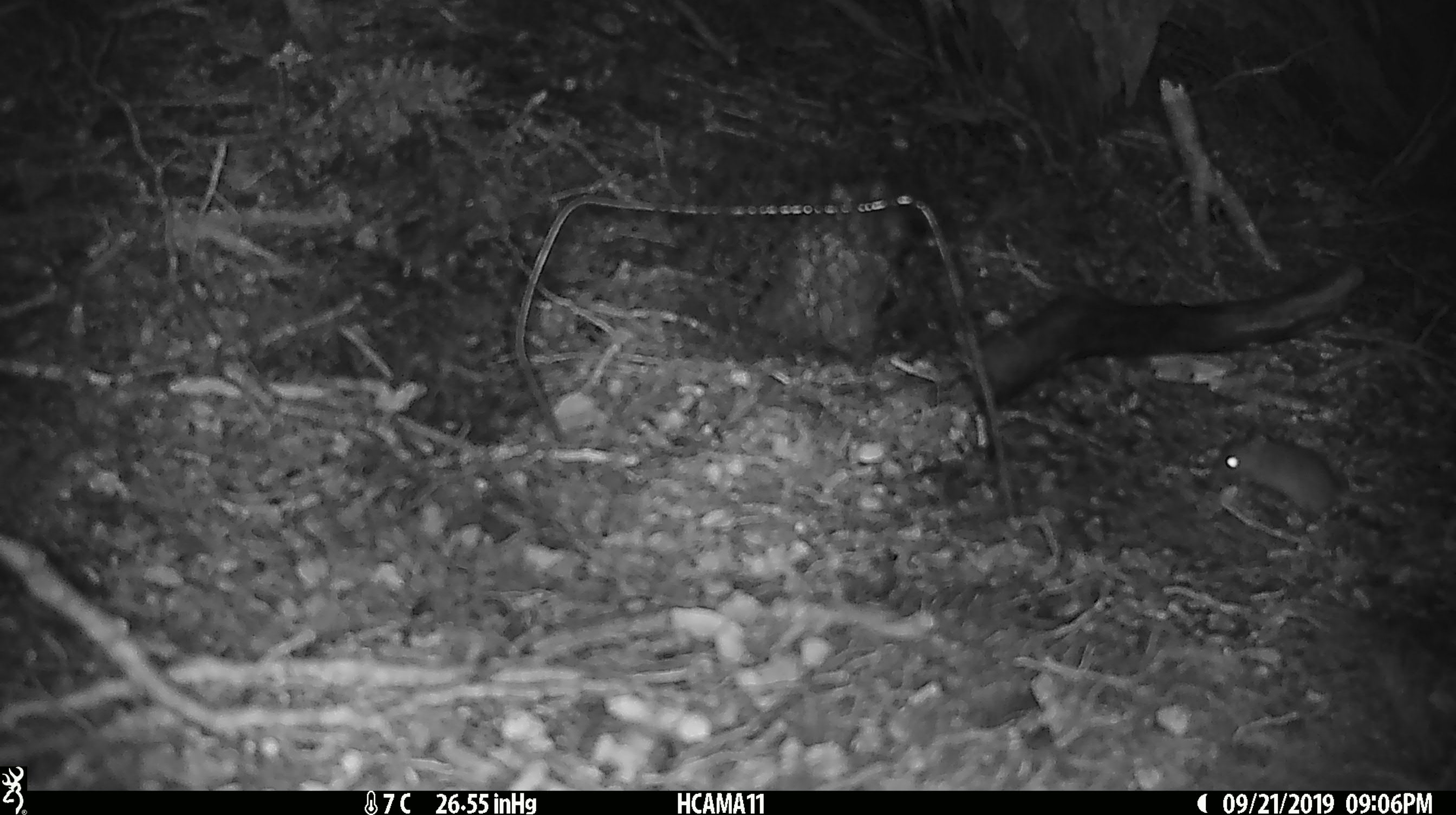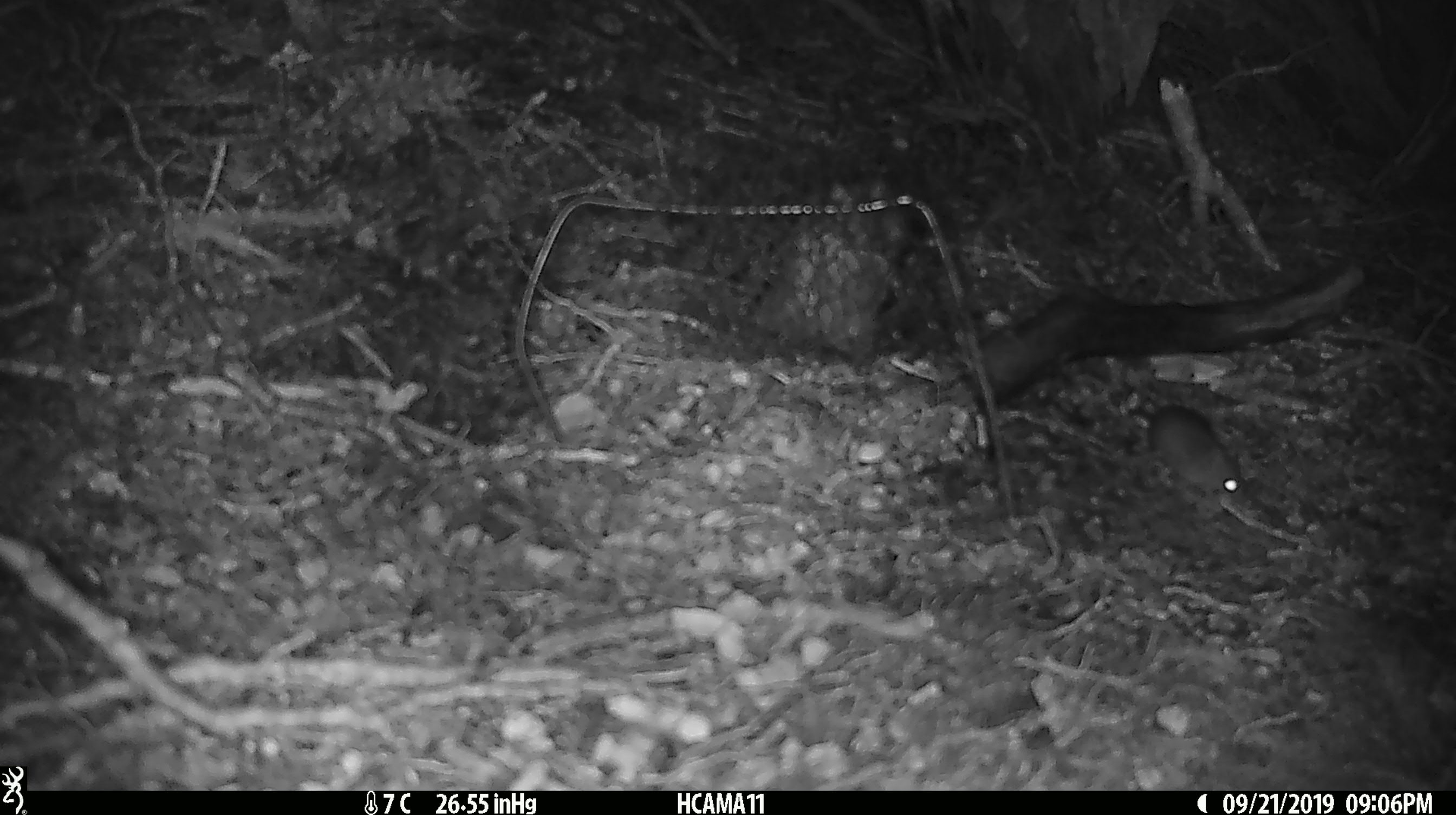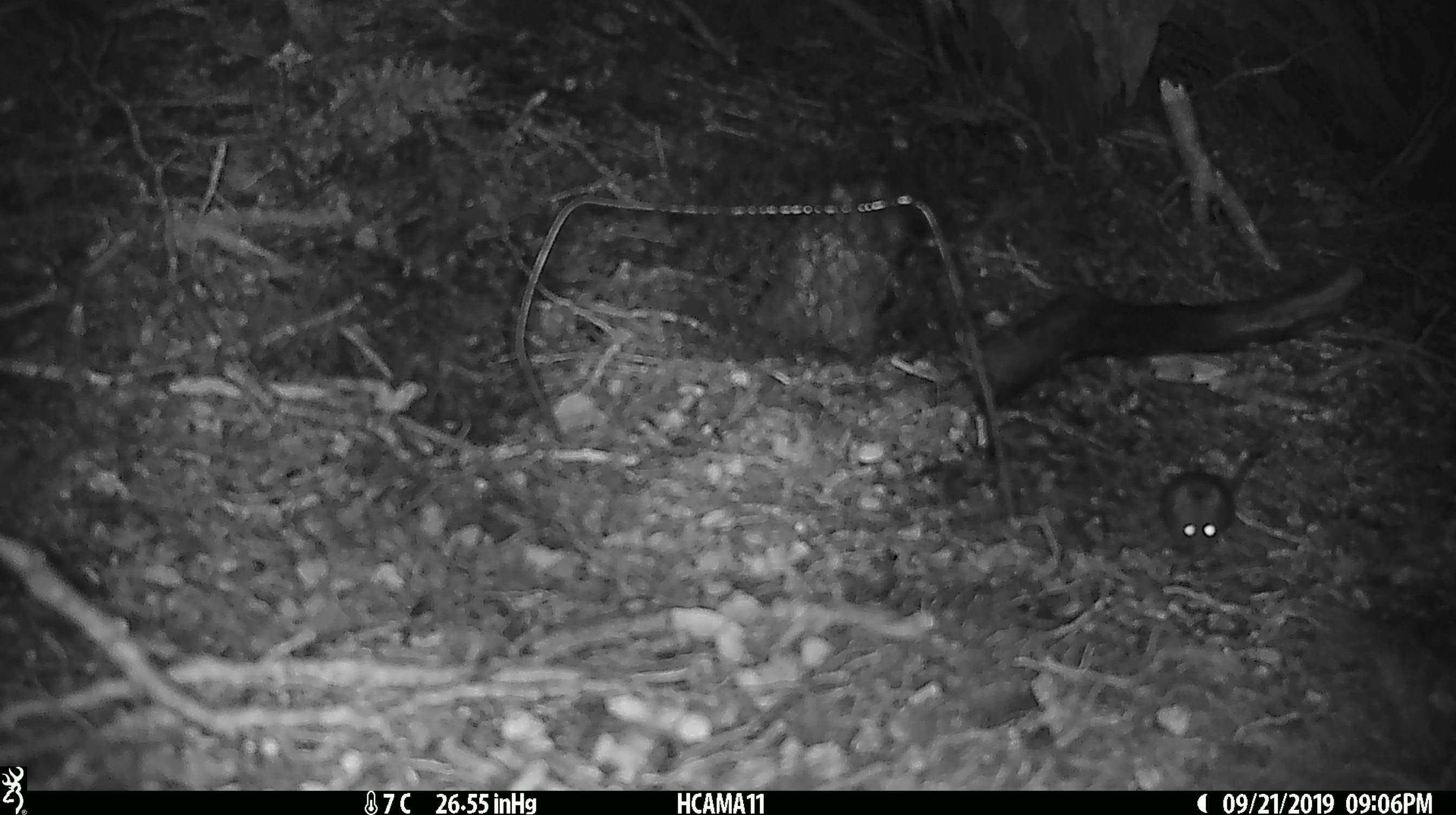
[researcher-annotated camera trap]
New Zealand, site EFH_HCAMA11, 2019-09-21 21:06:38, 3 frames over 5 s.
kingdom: Animalia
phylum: Chordata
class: Mammalia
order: Rodentia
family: Muridae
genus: Mus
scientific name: Mus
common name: mouse